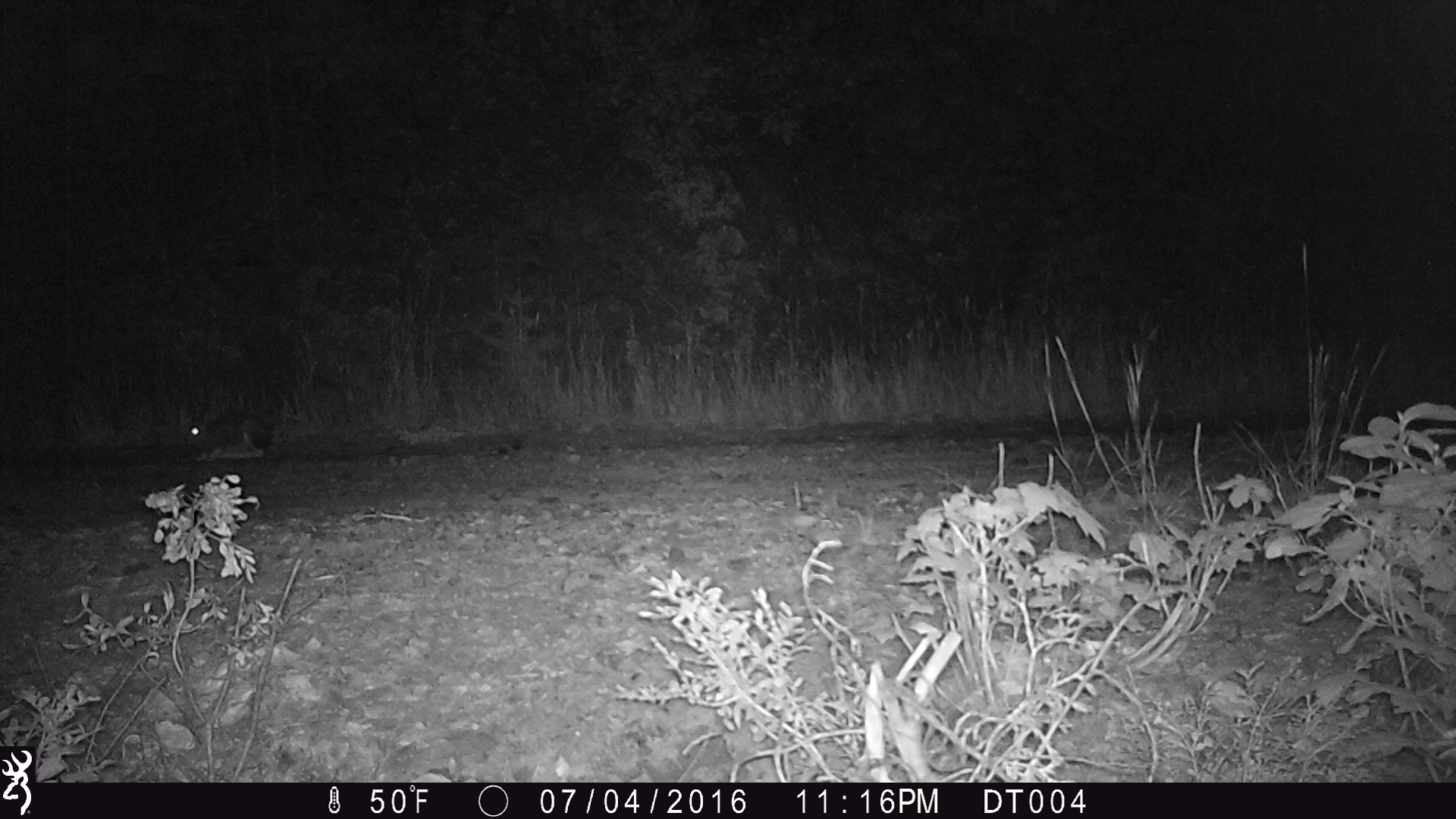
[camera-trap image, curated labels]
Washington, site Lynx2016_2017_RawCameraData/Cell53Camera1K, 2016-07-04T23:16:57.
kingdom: Animalia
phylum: Chordata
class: Mammalia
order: Lagomorpha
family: Leporidae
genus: Lepus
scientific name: Lepus americanus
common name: snowshoe hare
Lepus americanus (snowshoe hare). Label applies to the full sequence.